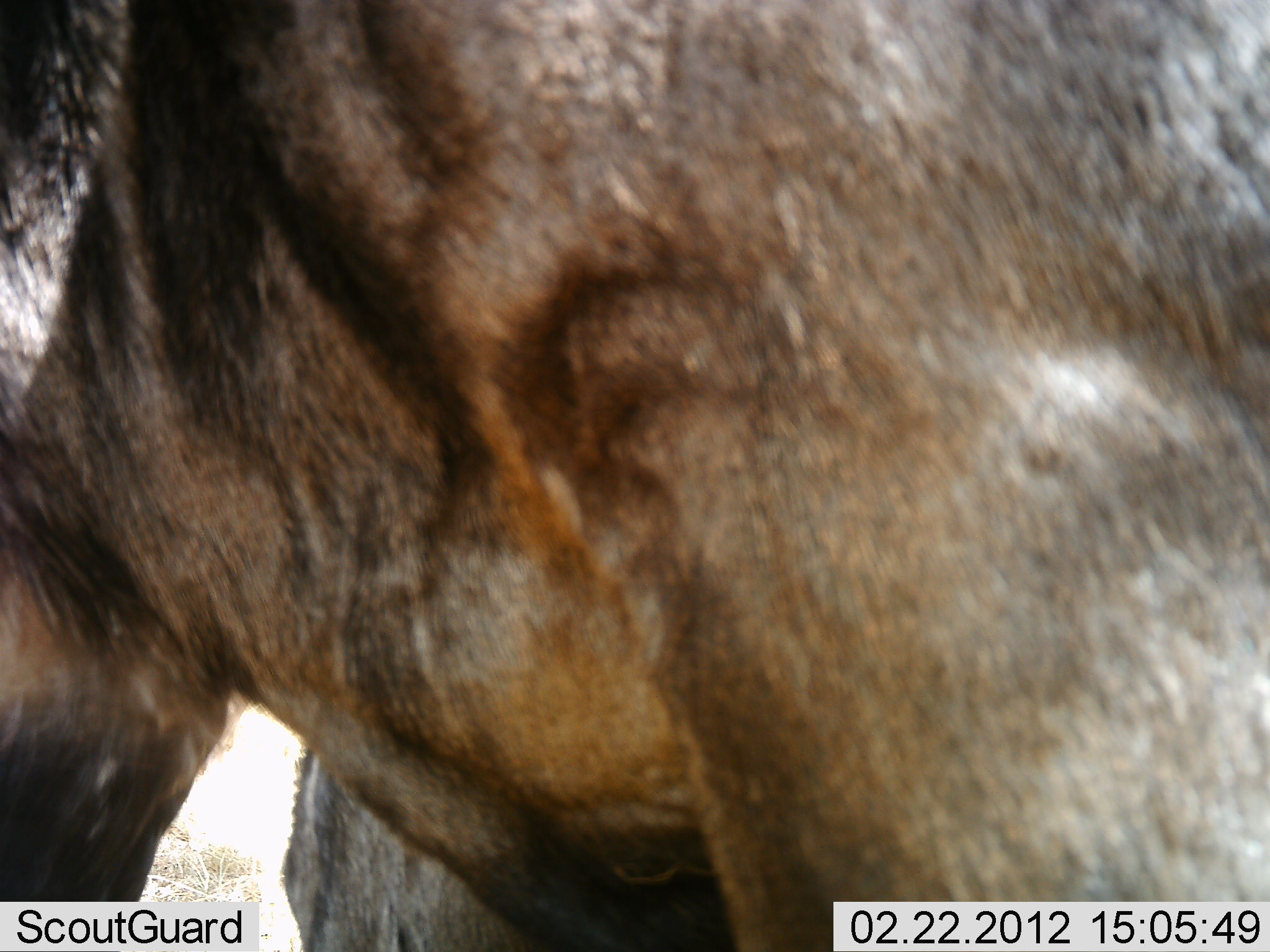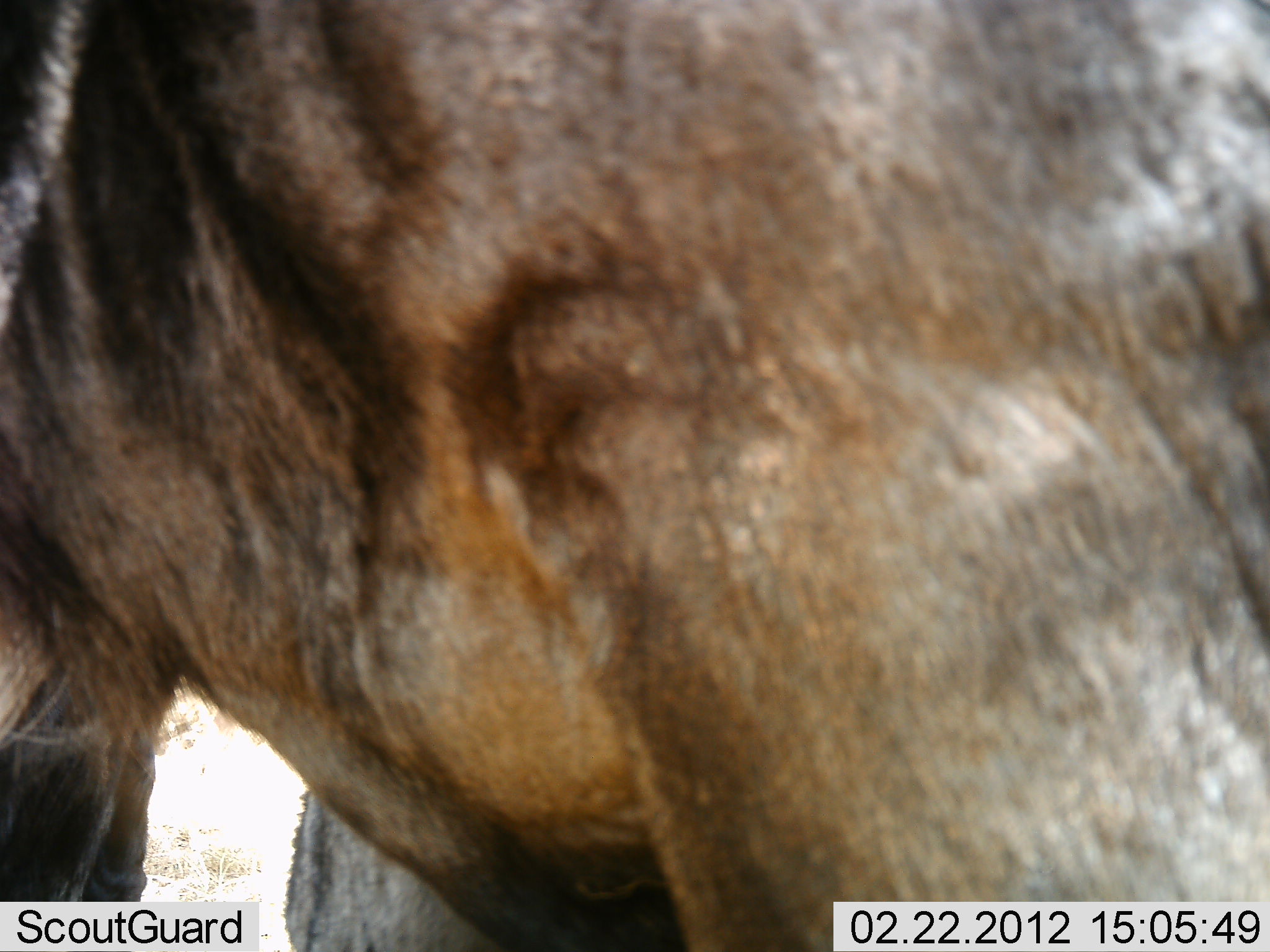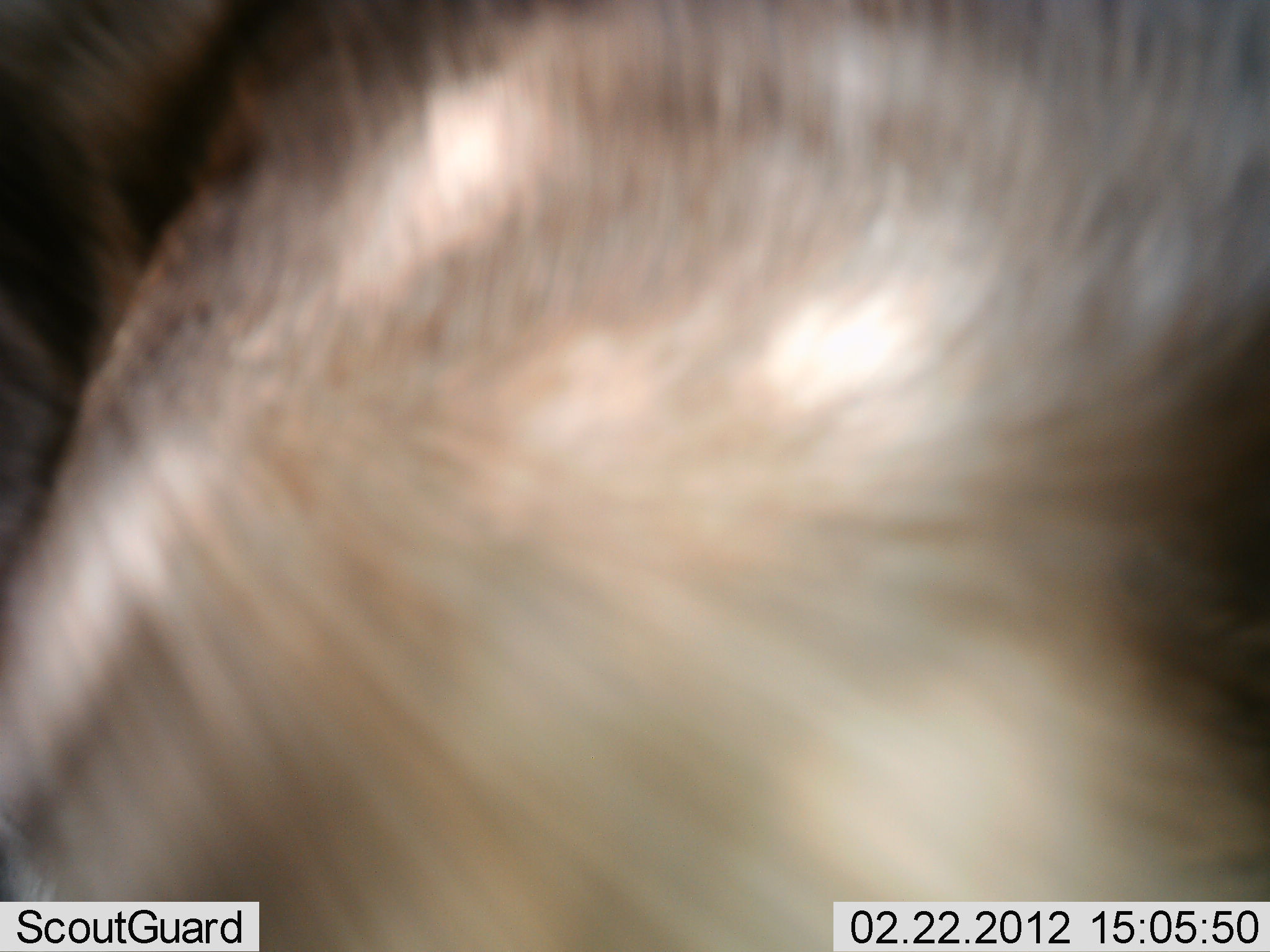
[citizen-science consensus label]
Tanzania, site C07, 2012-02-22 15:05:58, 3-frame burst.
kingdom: Animalia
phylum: Chordata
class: Mammalia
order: Artiodactyla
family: Bovidae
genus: Connochaetes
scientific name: Connochaetes taurinus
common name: blue wildebeest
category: wildebeest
Wildebeest (blue wildebeest) (Connochaetes taurinus), count 1. Behavior (volunteer vote fractions): standing 83%, resting 12%, moving 17%, interacting 0%. Young present (vote fraction): 0%. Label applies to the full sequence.